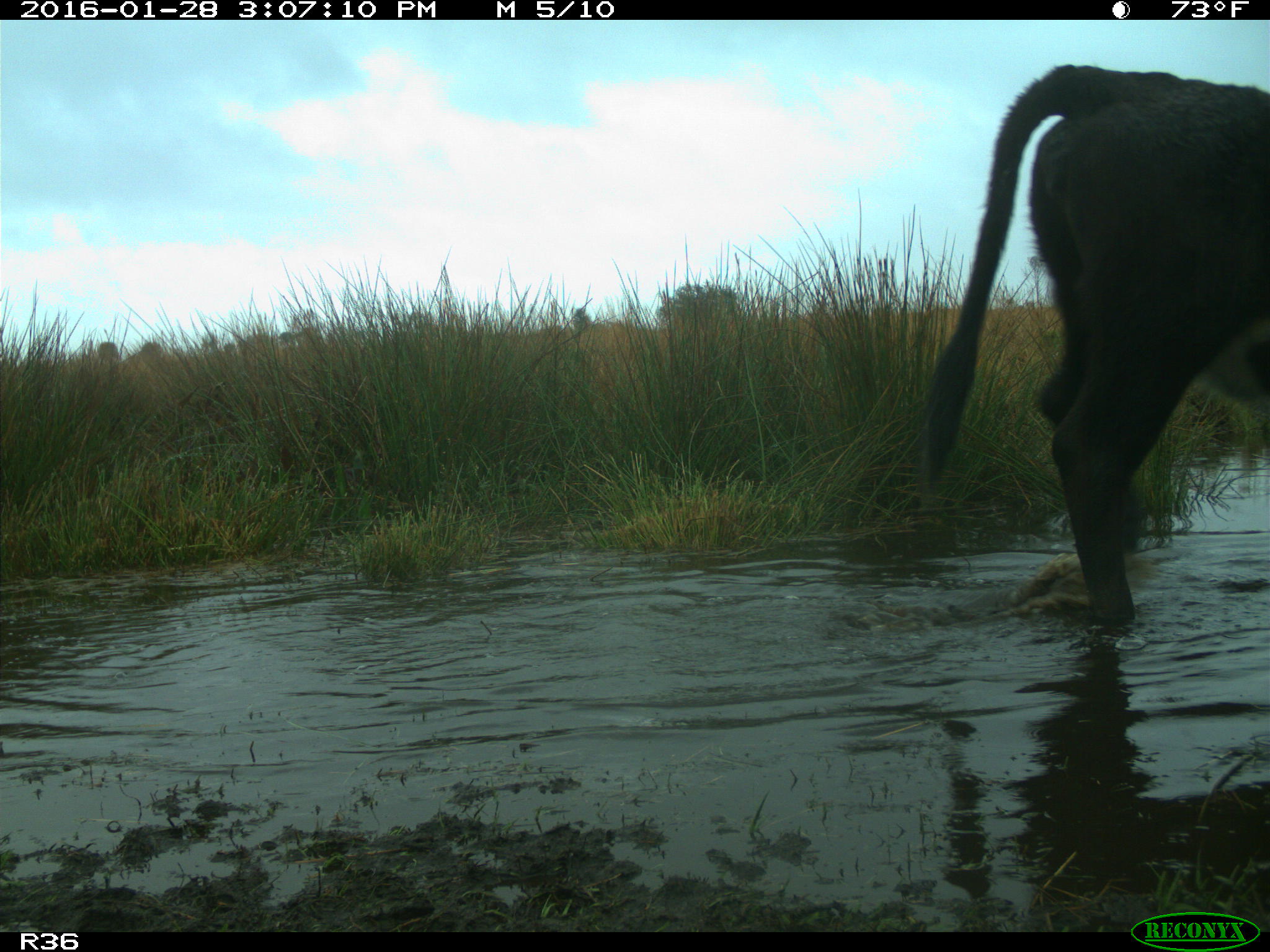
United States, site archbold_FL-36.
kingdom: Animalia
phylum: Chordata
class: Mammalia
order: Artiodactyla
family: Bovidae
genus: Bos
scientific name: Bos taurus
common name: domestic cow